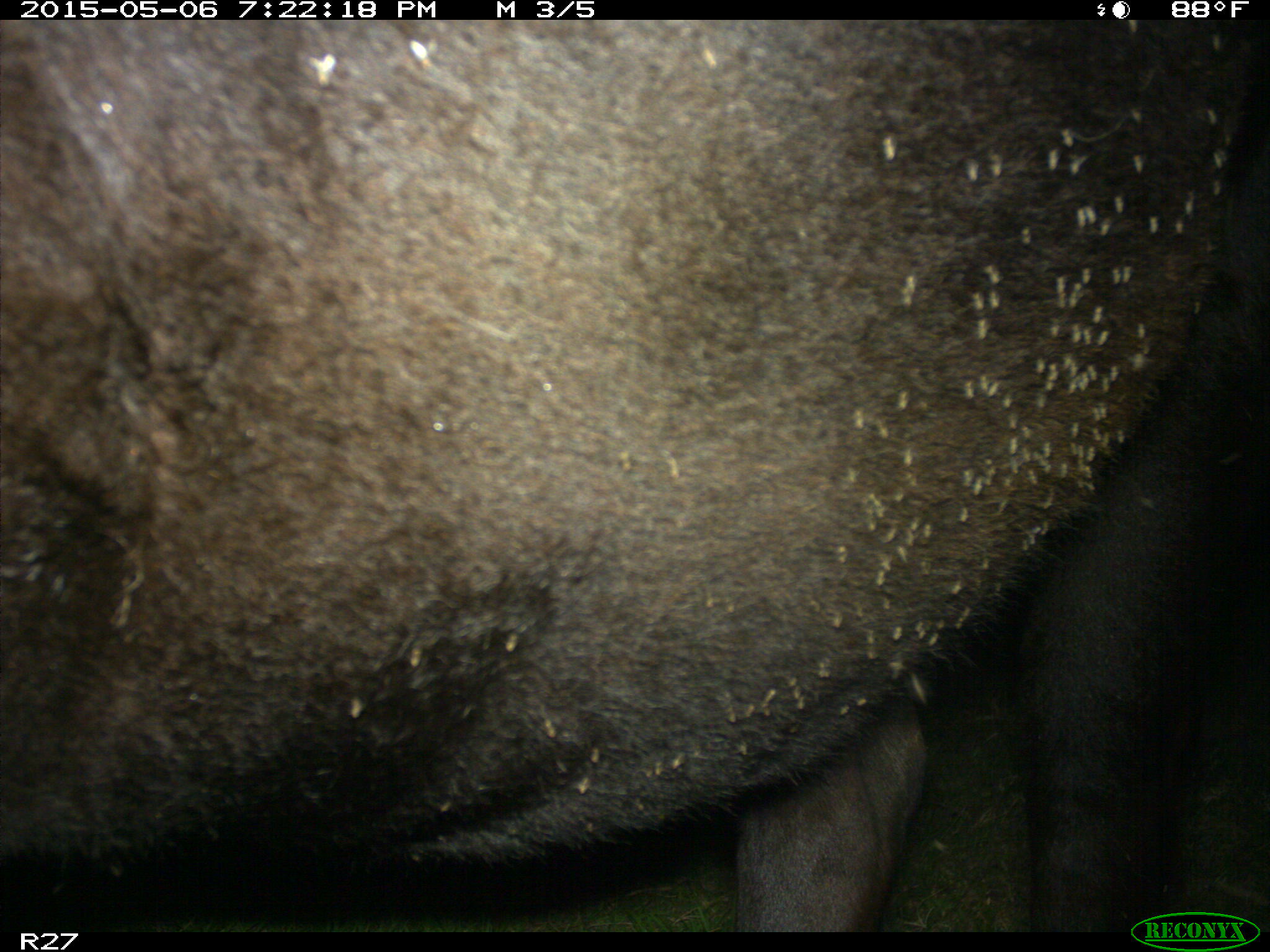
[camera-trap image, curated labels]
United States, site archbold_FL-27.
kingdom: Animalia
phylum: Chordata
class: Mammalia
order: Artiodactyla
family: Bovidae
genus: Bos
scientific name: Bos taurus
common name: domestic cow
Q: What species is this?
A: Bos taurus (domestic cow).